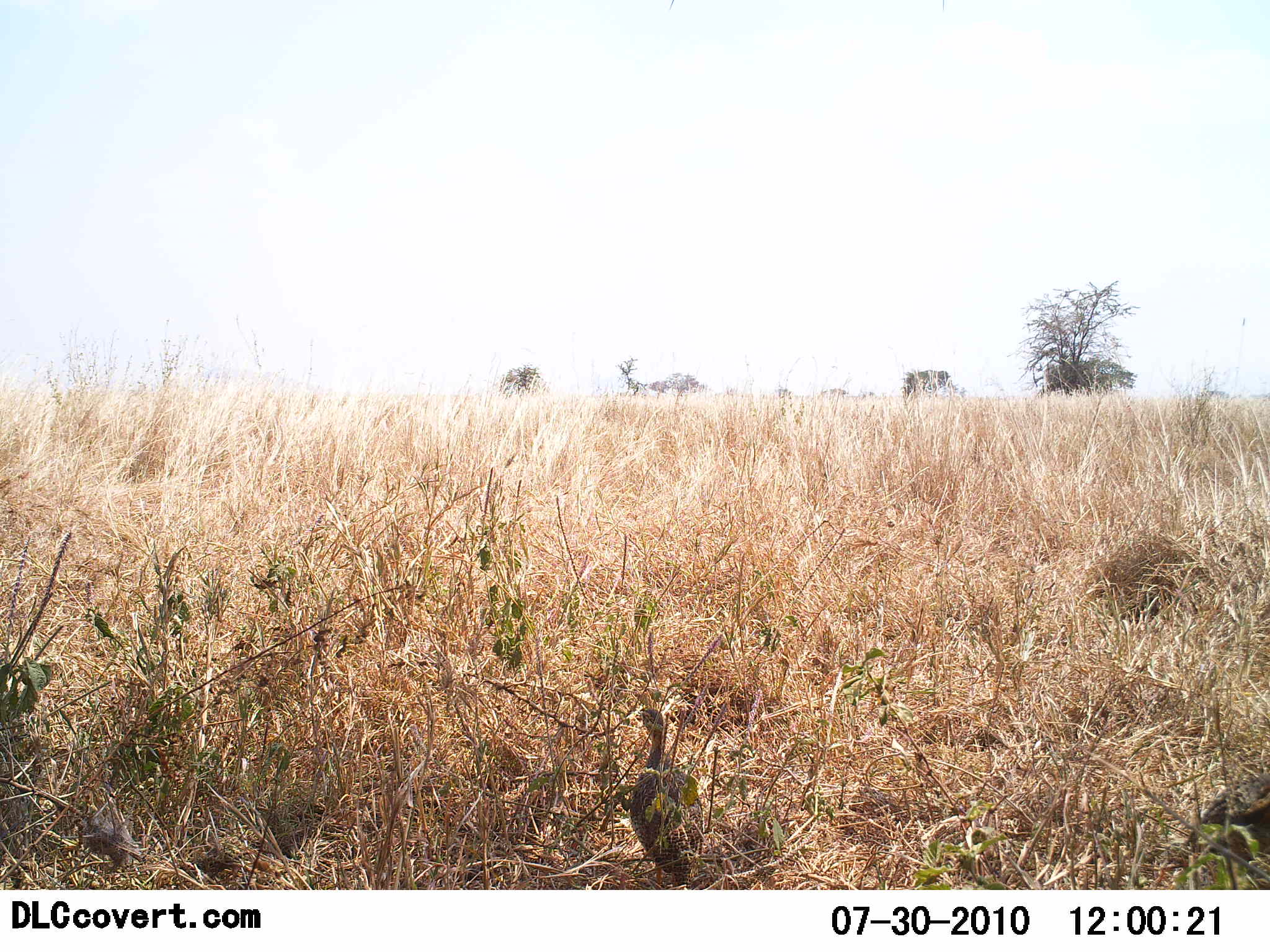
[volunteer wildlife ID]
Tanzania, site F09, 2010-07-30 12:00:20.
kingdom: Animalia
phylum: Chordata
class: Aves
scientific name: Aves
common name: bird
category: otherbird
Otherbird (bird) (Aves), count 1. Behavior (volunteer vote fractions): standing 87%, resting 0%, moving 20%, interacting 0%. Young present (vote fraction): 0%. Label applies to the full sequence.